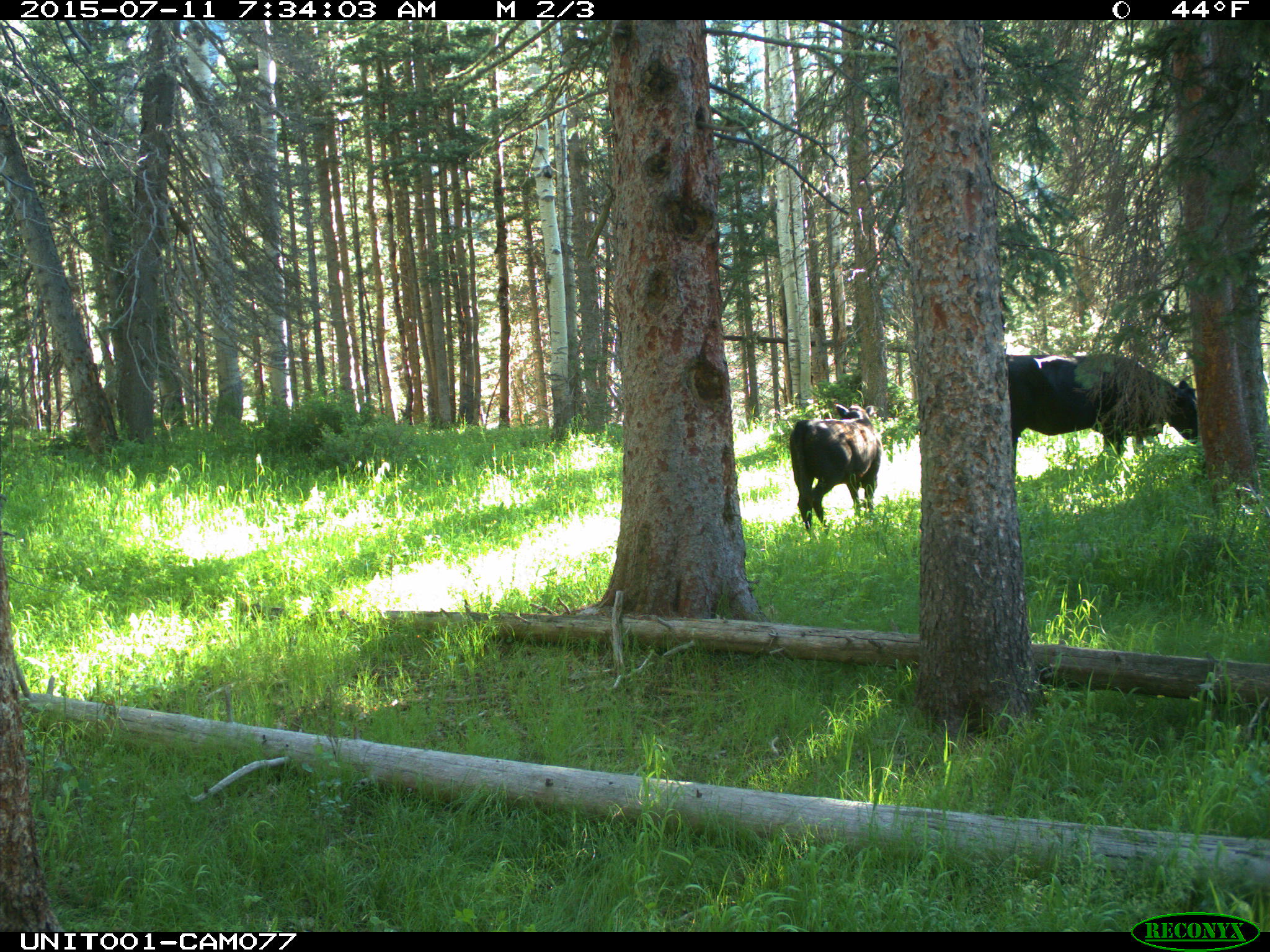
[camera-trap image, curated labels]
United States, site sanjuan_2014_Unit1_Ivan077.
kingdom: Animalia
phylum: Chordata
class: Mammalia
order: Artiodactyla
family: Bovidae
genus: Bos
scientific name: Bos taurus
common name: domestic cow